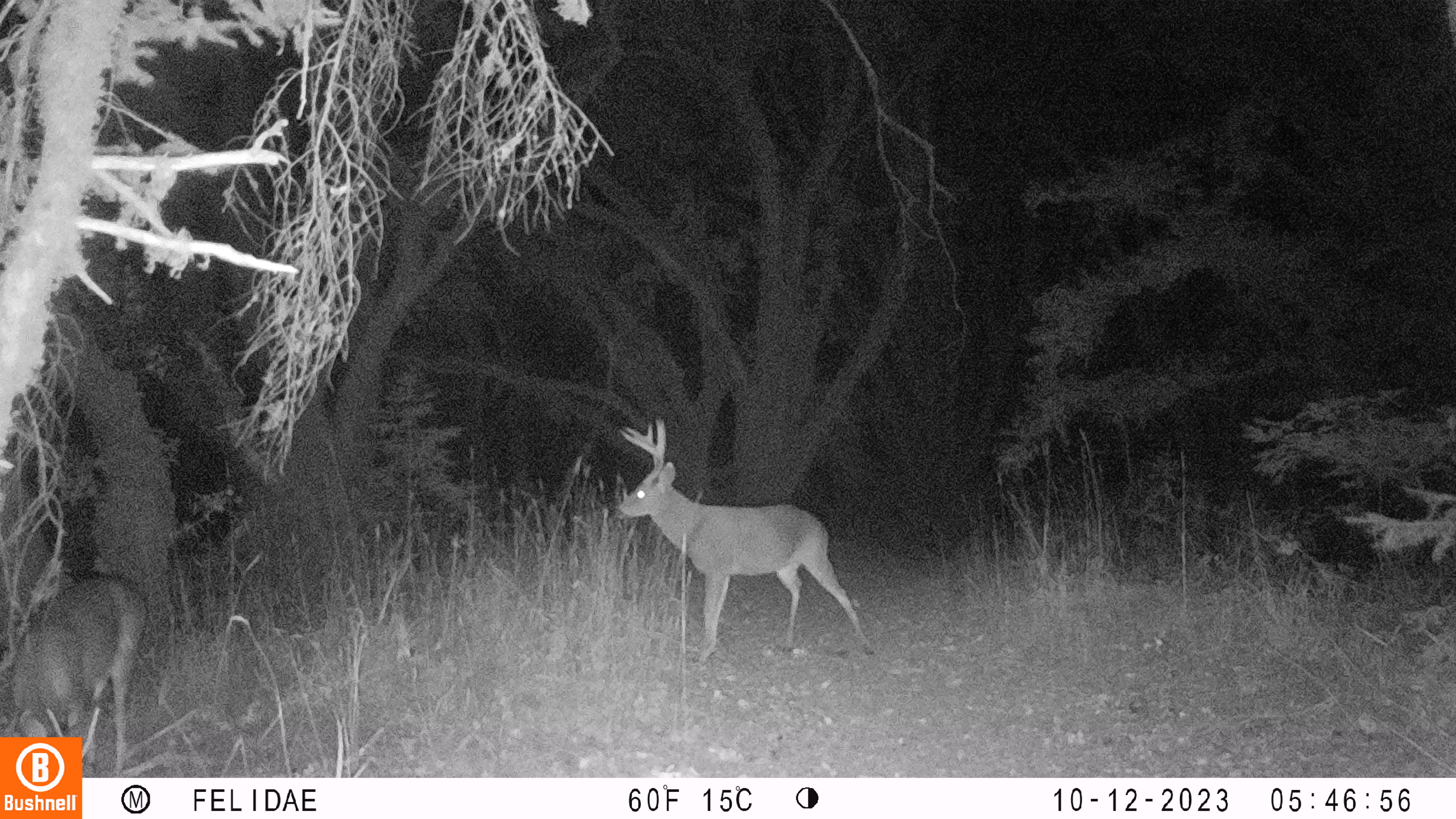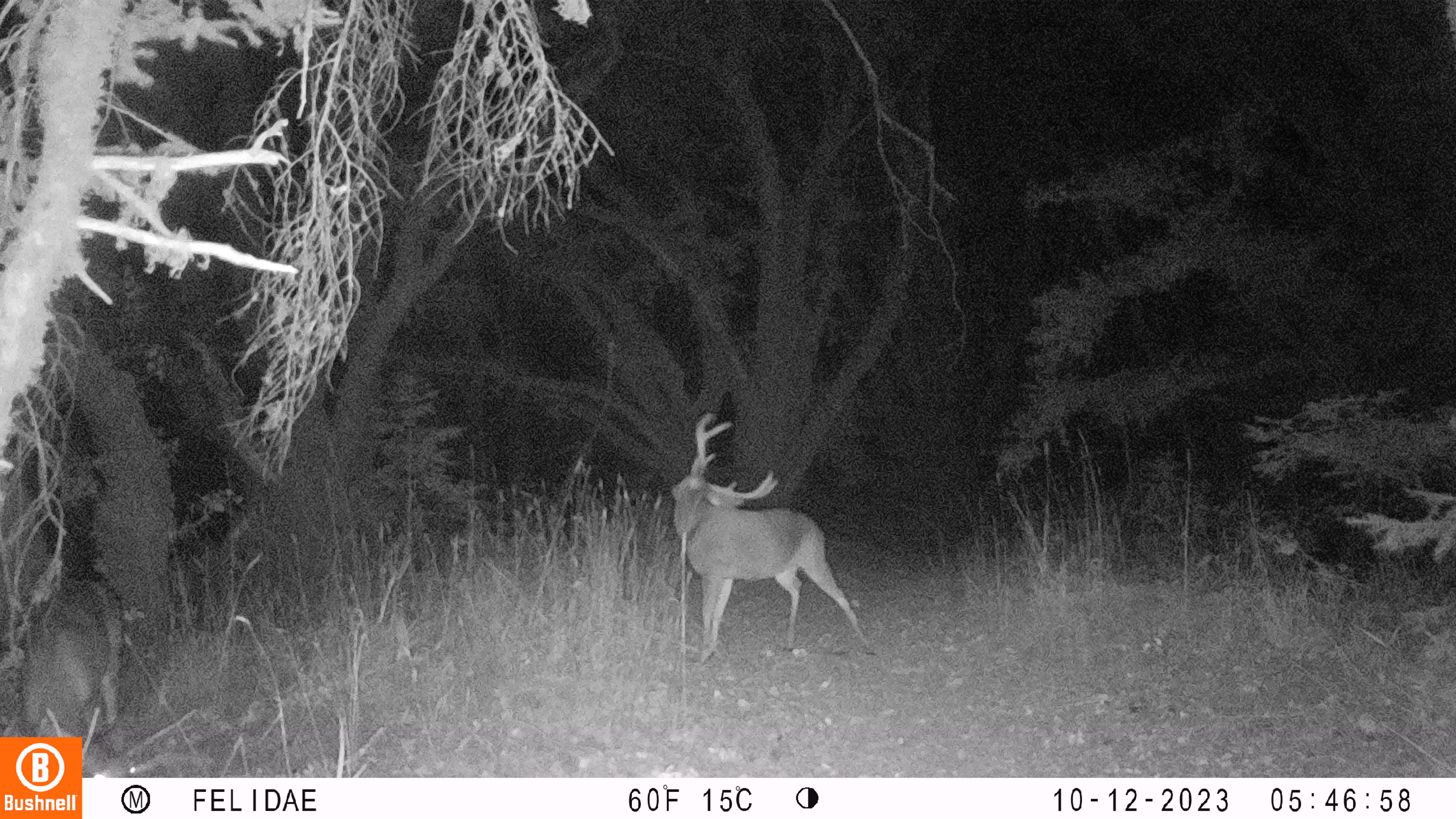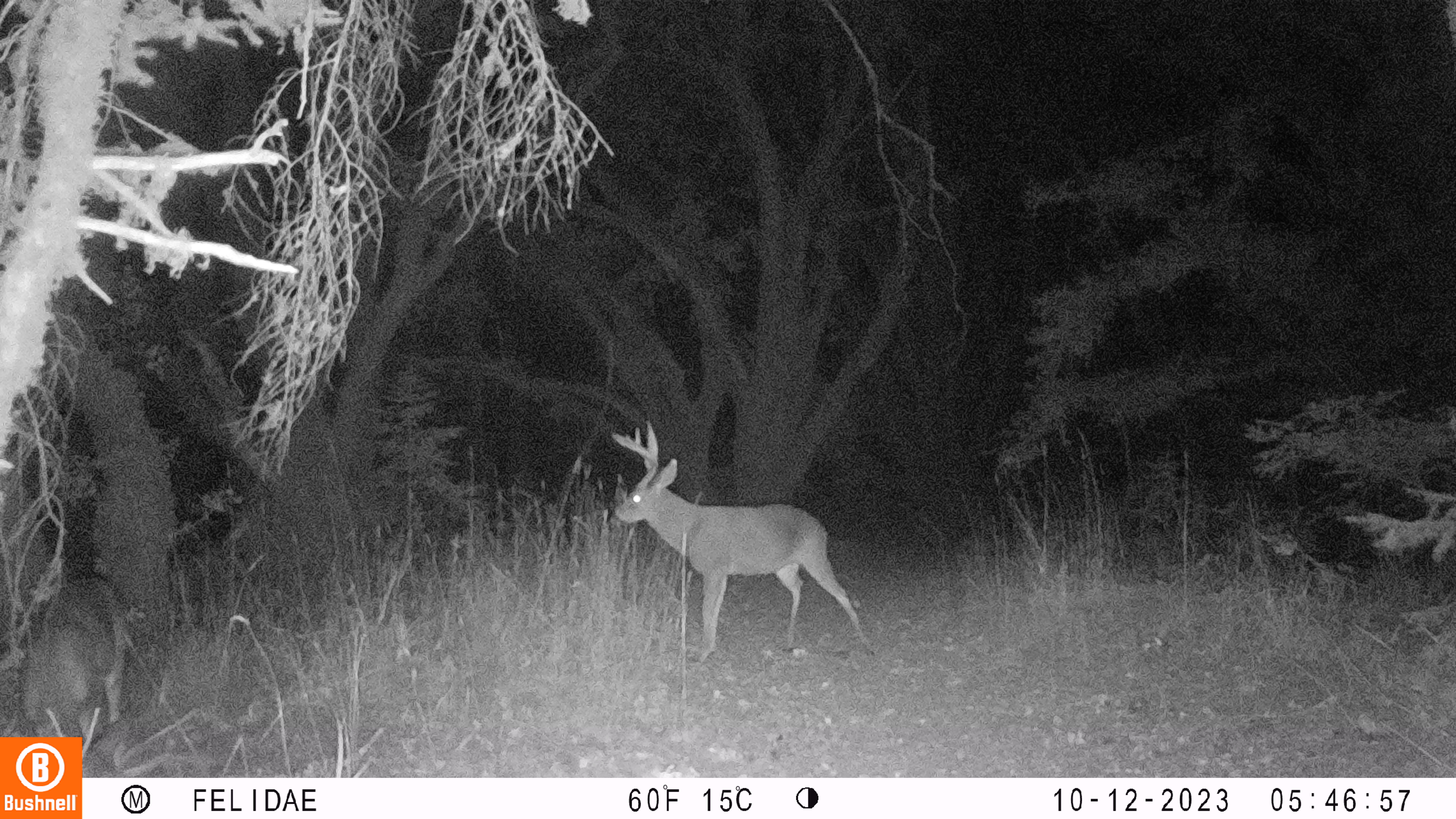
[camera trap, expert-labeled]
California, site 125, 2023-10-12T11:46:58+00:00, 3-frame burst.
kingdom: Animalia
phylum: Chordata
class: Mammalia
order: Artiodactyla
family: Cervidae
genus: Odocoileus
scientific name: Odocoileus hemionus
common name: mule deer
Mule deer (Odocoileus hemionus).